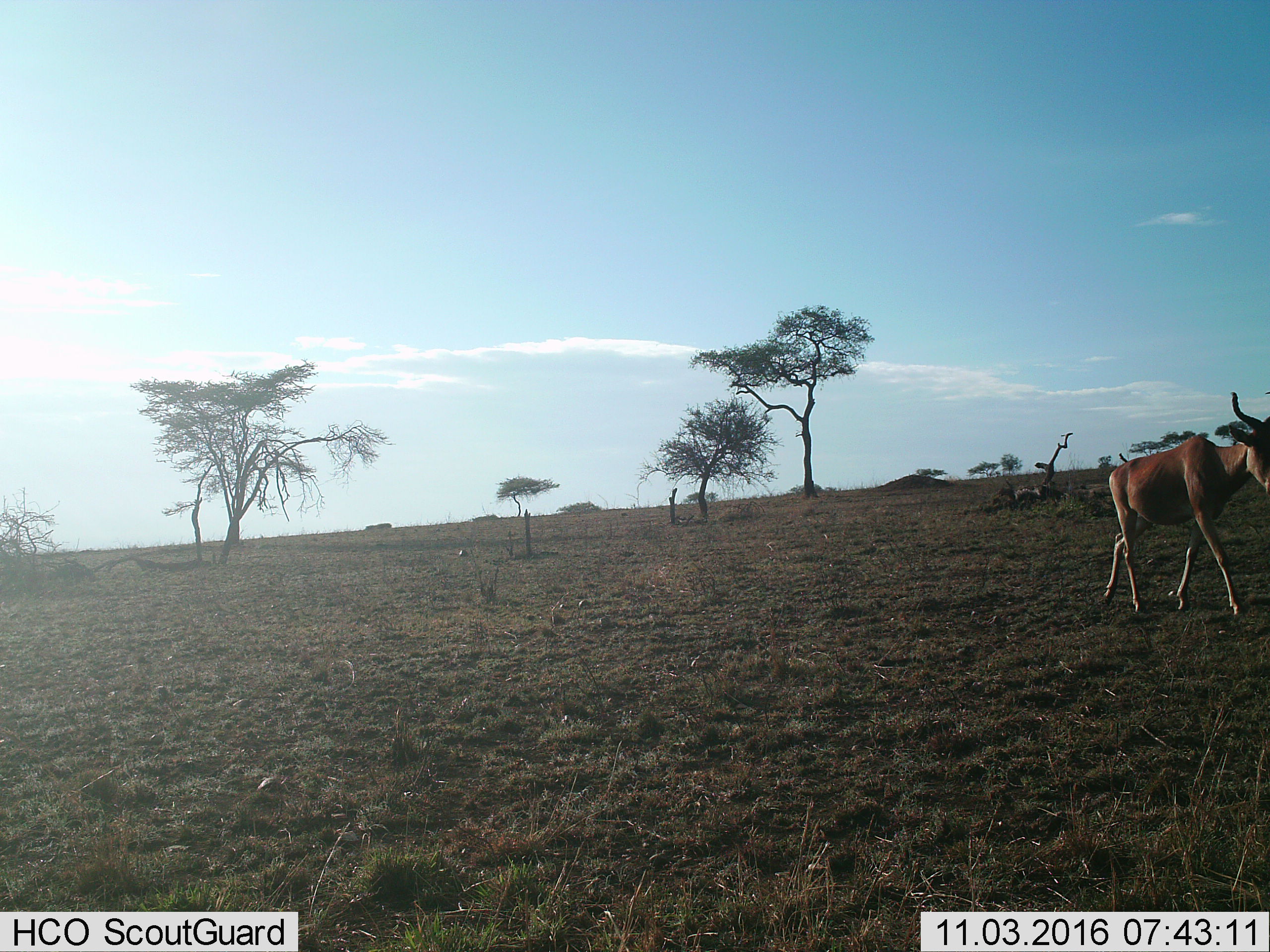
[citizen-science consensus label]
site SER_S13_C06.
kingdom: Animalia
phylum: Chordata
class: Mammalia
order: Artiodactyla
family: Bovidae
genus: Alcelaphus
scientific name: Alcelaphus buselaphus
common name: hartebeest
Hartebeest (Alcelaphus buselaphus), count 1. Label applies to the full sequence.